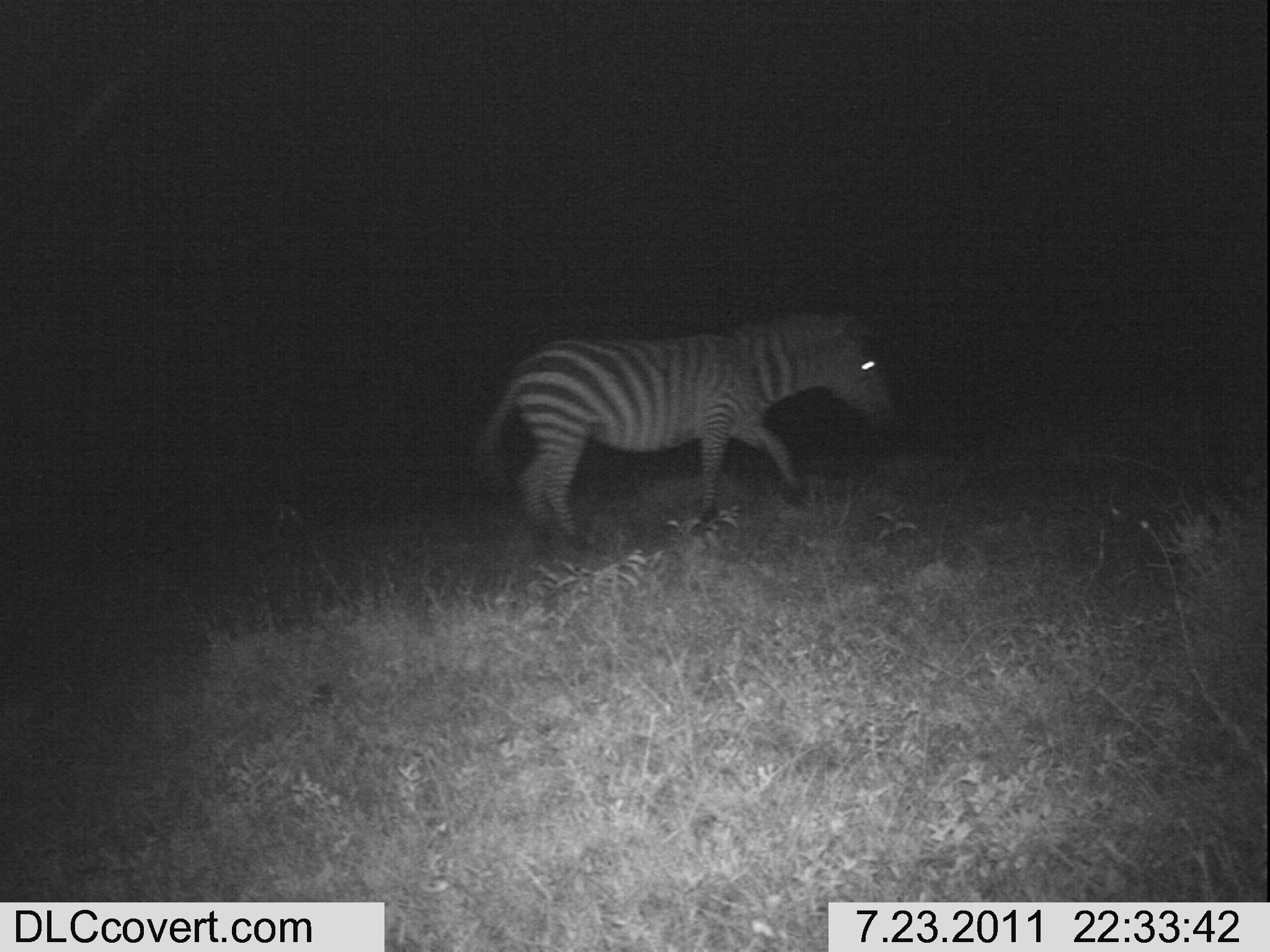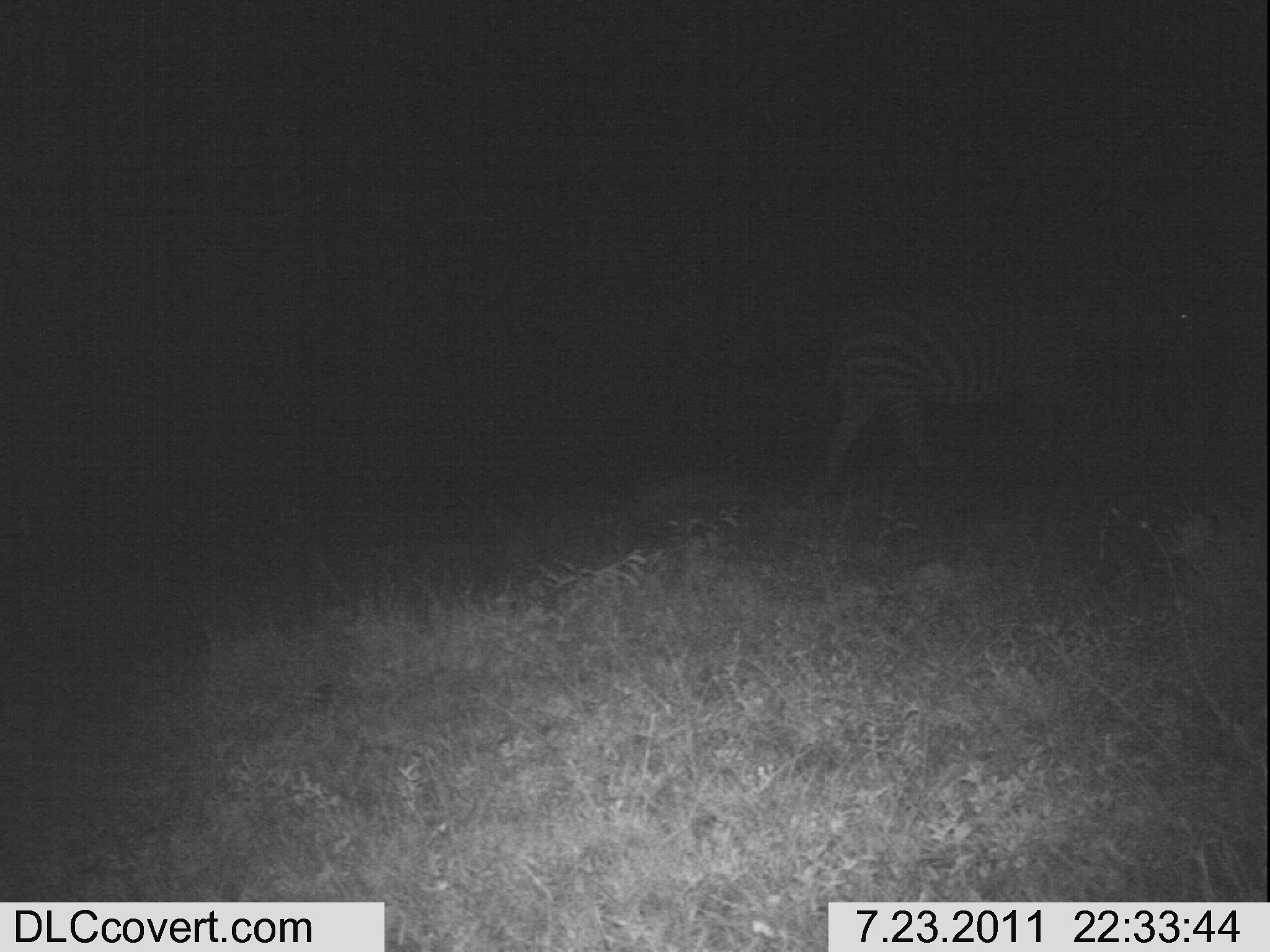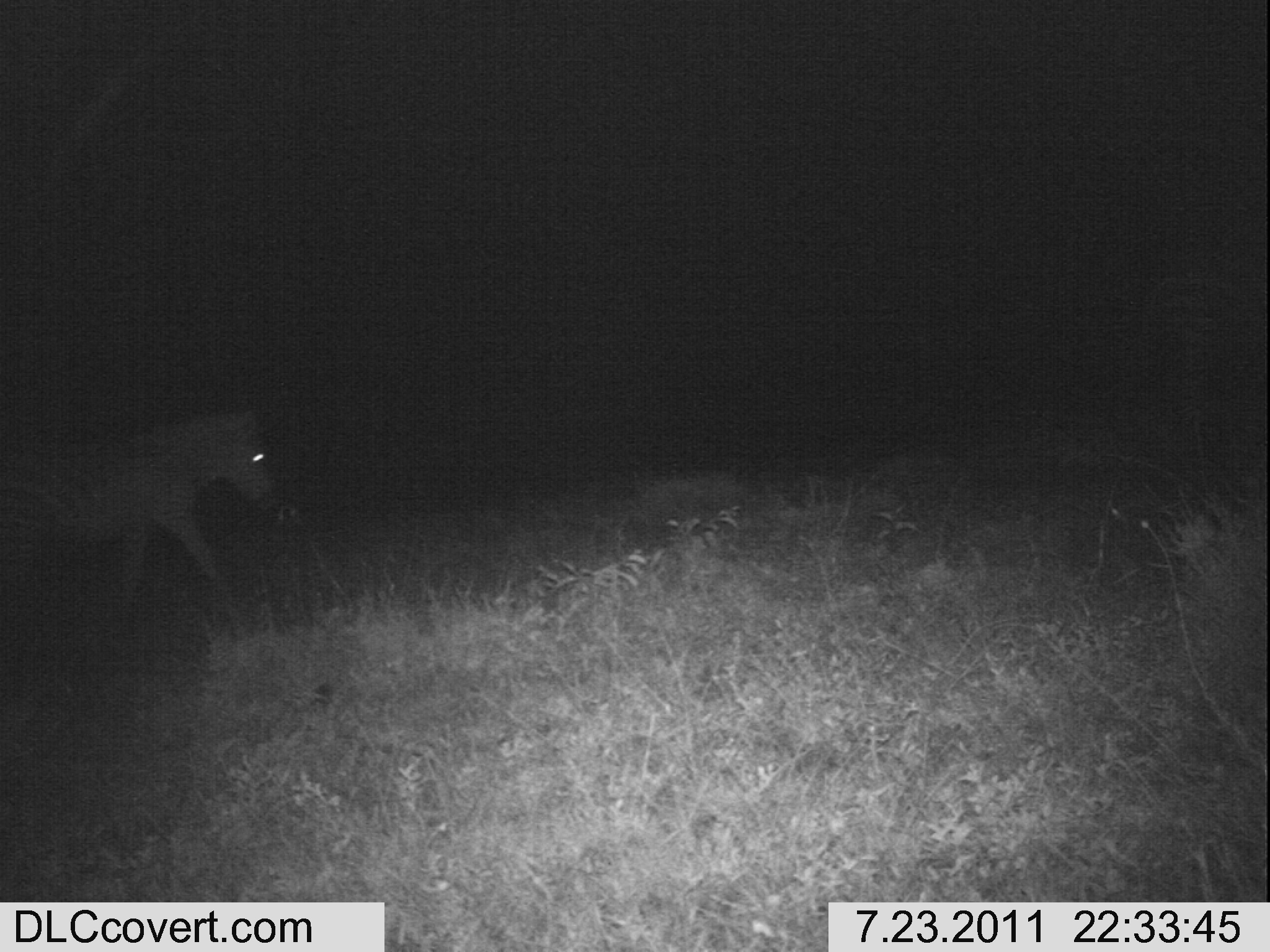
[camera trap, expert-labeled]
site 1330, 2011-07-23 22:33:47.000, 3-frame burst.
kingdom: Animalia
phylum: Chordata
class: Mammalia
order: Perissodactyla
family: Equidae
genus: Equus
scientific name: Equus quagga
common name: plains zebra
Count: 1.